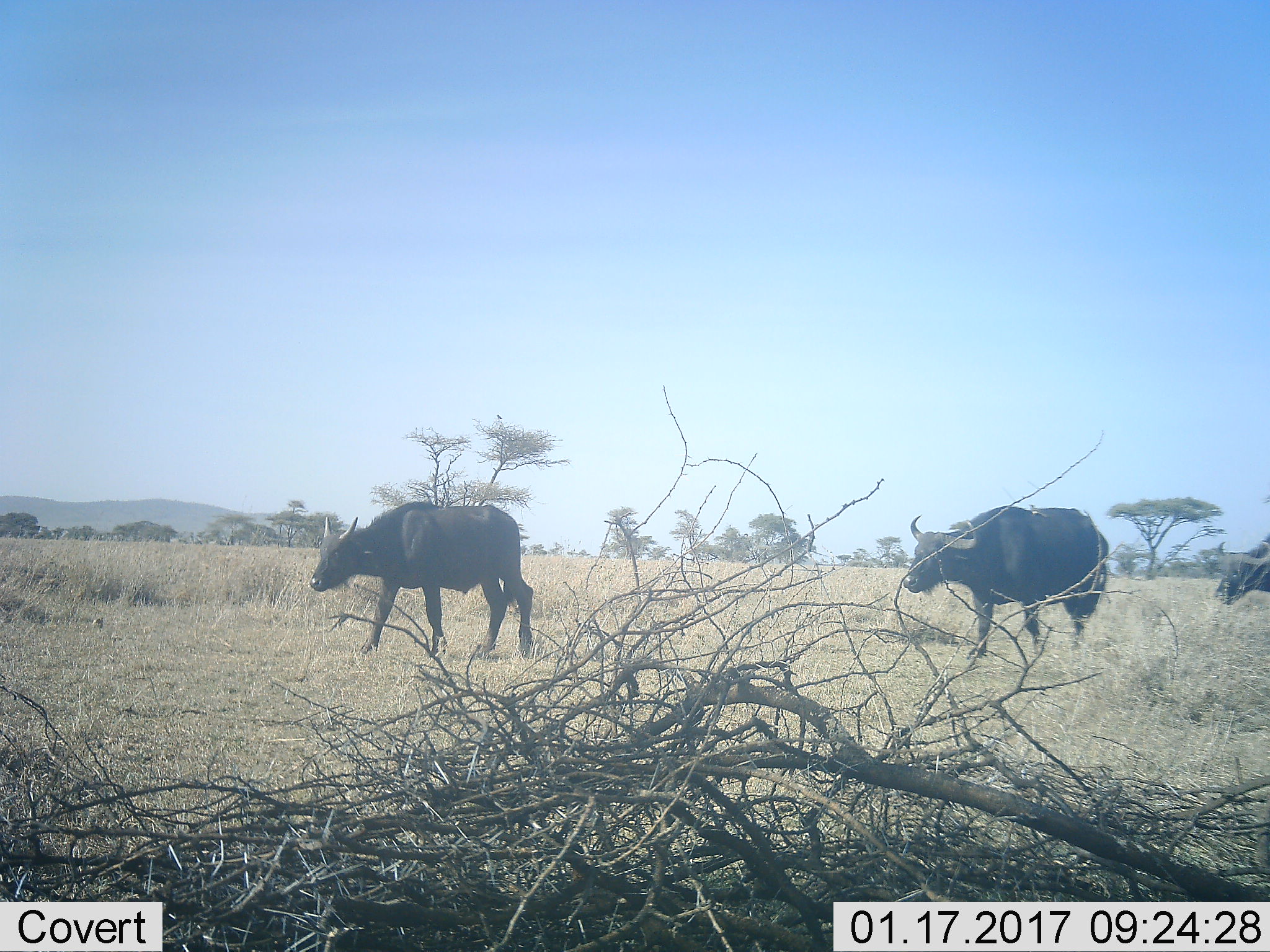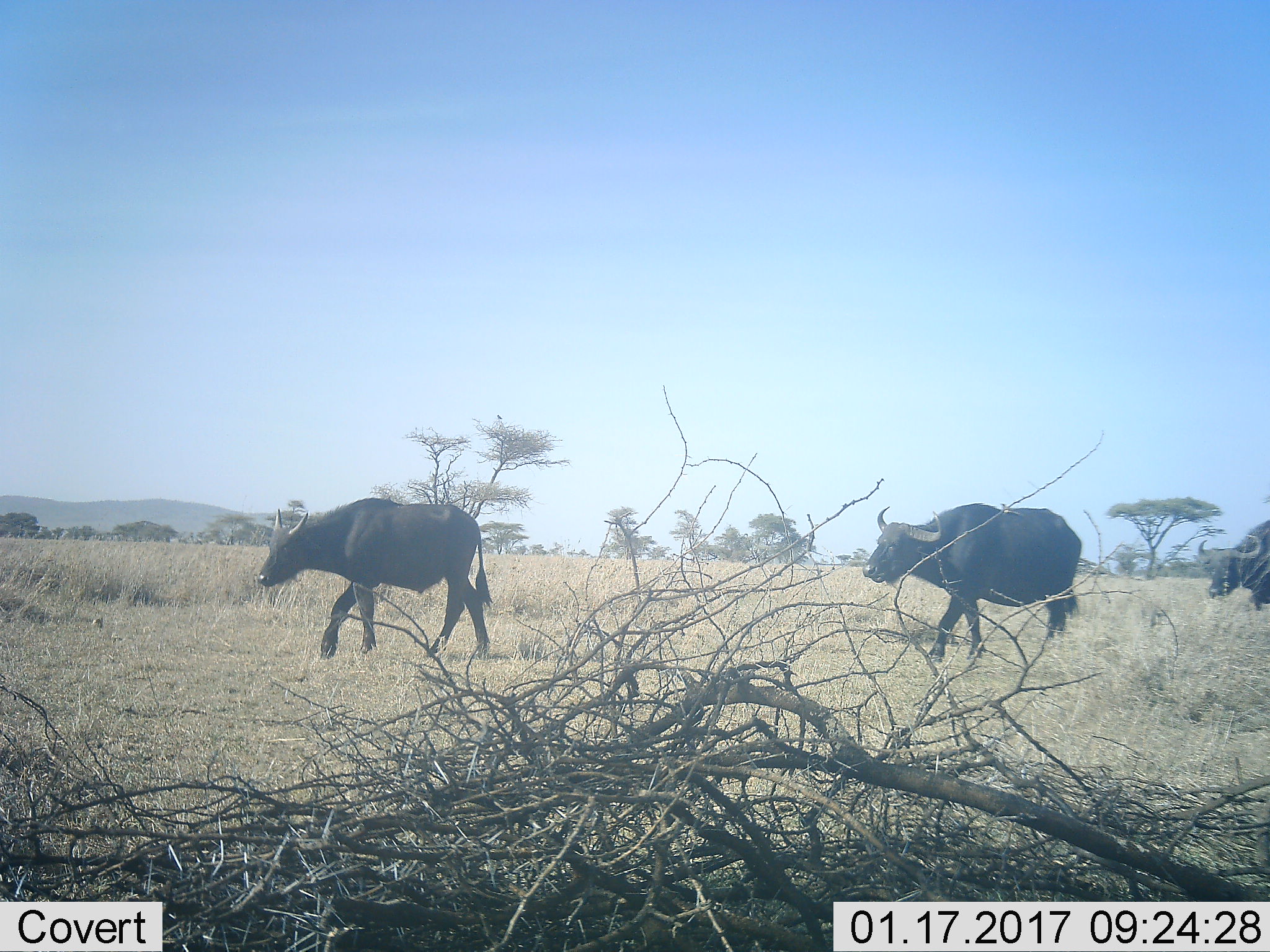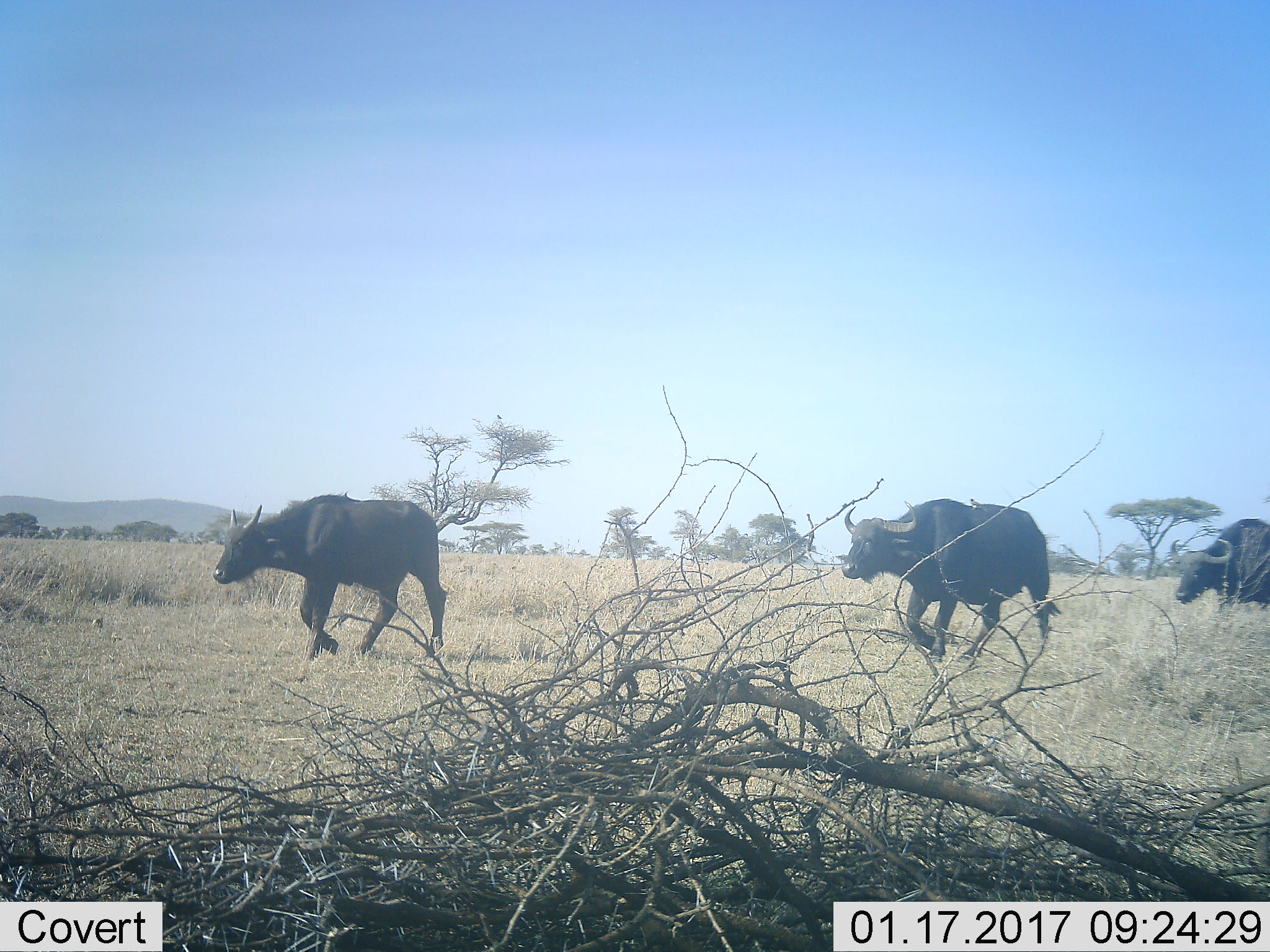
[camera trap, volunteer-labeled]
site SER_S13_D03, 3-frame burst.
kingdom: Animalia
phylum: Chordata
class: Mammalia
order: Artiodactyla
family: Bovidae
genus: Syncerus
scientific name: Syncerus caffer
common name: african buffalo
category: buffalo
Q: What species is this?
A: Buffalo (african buffalo) (Syncerus caffer).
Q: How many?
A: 3.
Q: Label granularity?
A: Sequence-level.